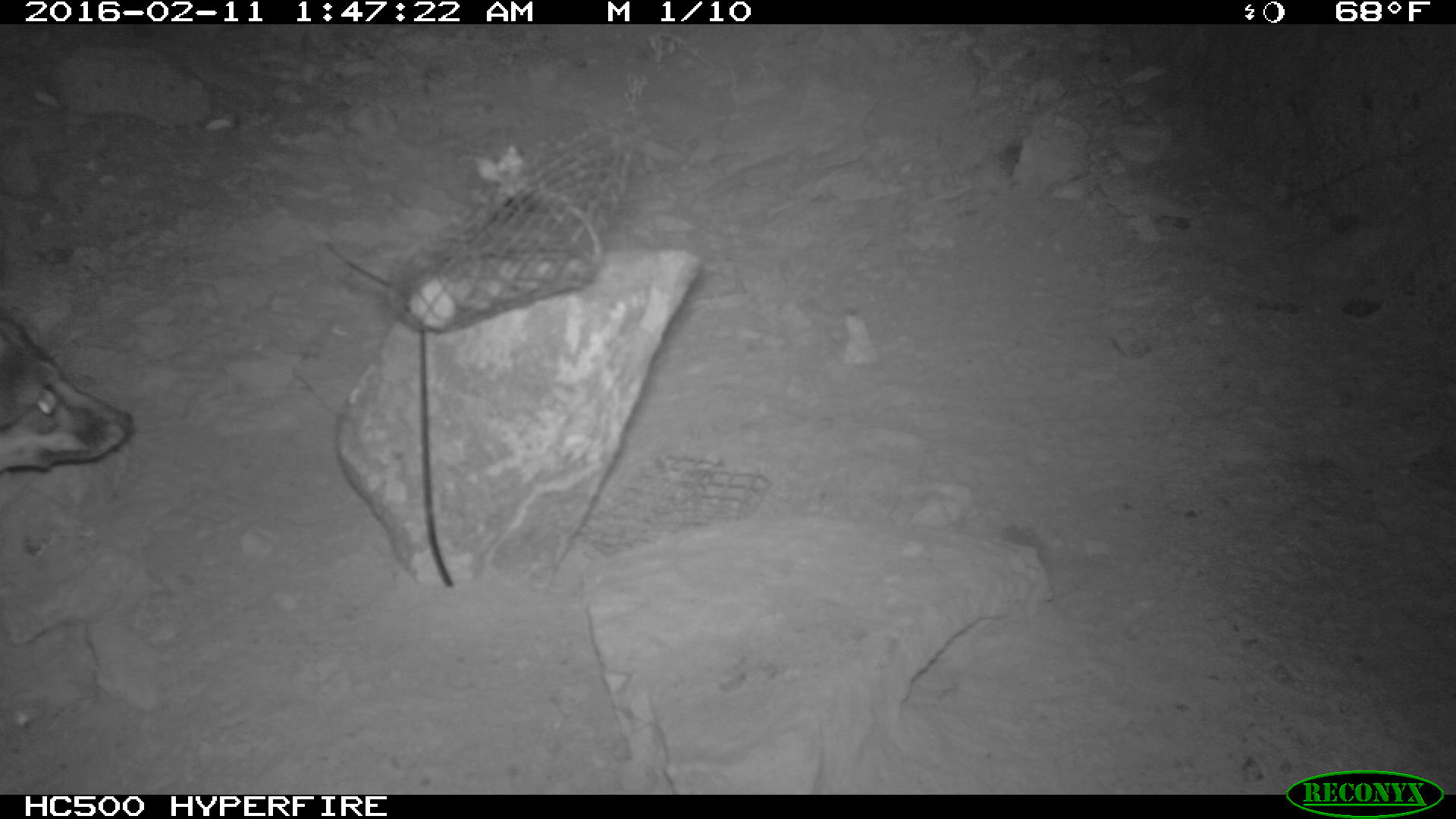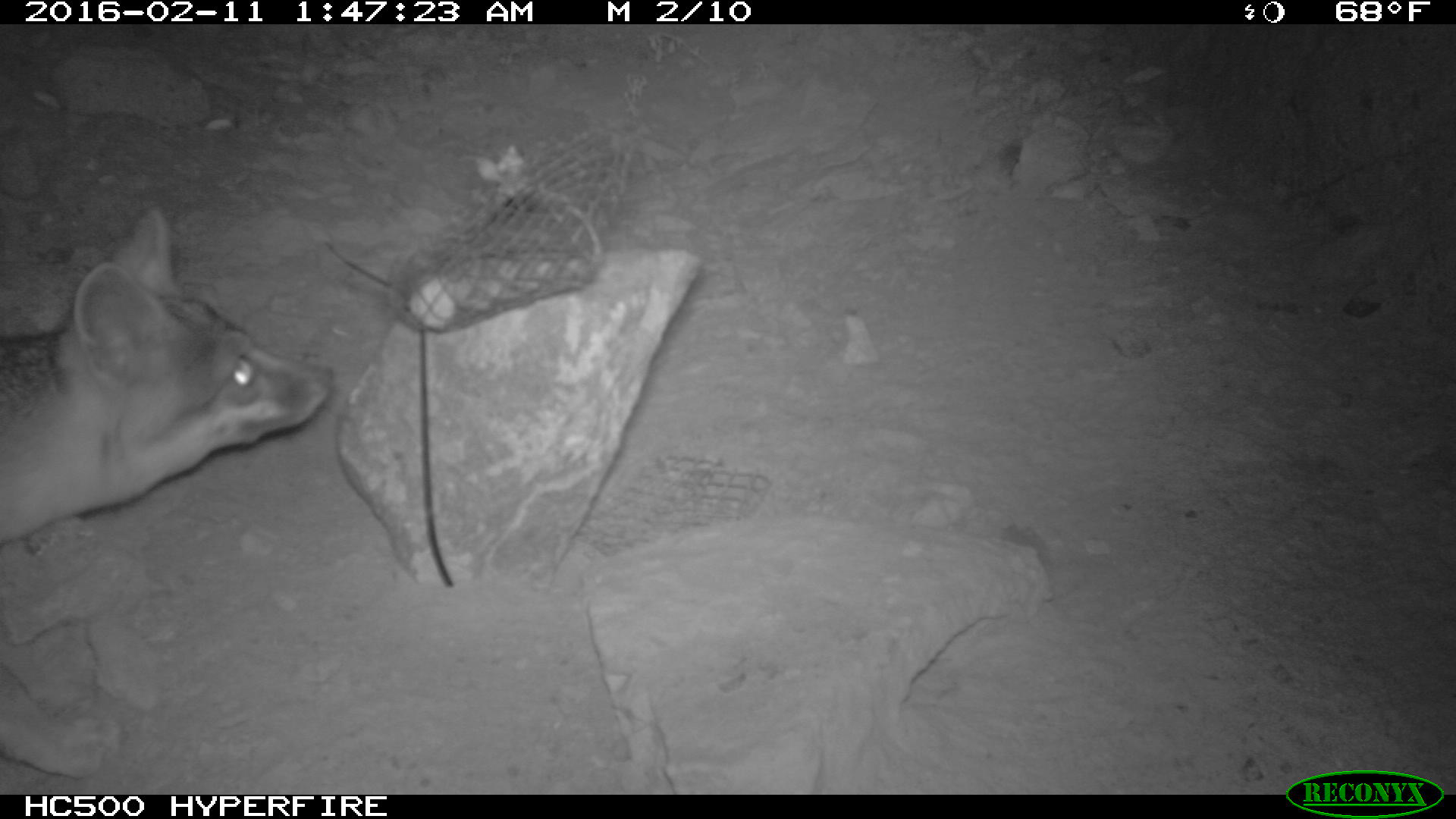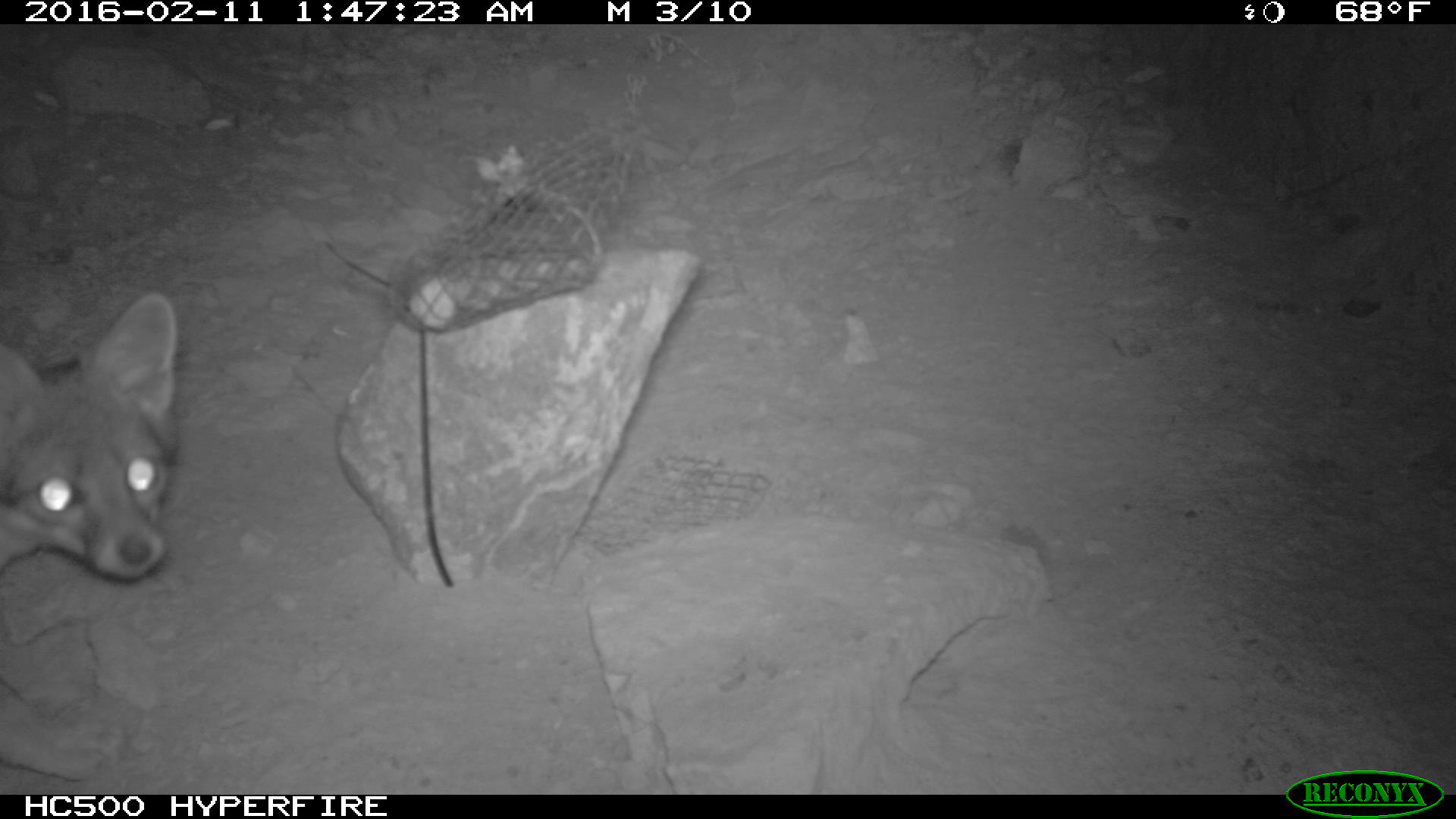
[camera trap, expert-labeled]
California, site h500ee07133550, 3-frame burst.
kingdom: Animalia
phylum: Chordata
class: Mammalia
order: Carnivora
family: Canidae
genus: Urocyon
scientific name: Urocyon littoralis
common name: island fox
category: fox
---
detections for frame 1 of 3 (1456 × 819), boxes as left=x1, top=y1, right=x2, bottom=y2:
fox: left=0, top=310, right=135, bottom=469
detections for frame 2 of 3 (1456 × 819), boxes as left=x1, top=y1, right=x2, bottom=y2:
fox: left=0, top=205, right=337, bottom=780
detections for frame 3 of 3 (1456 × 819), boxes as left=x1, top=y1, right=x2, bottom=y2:
fox: left=0, top=287, right=180, bottom=583